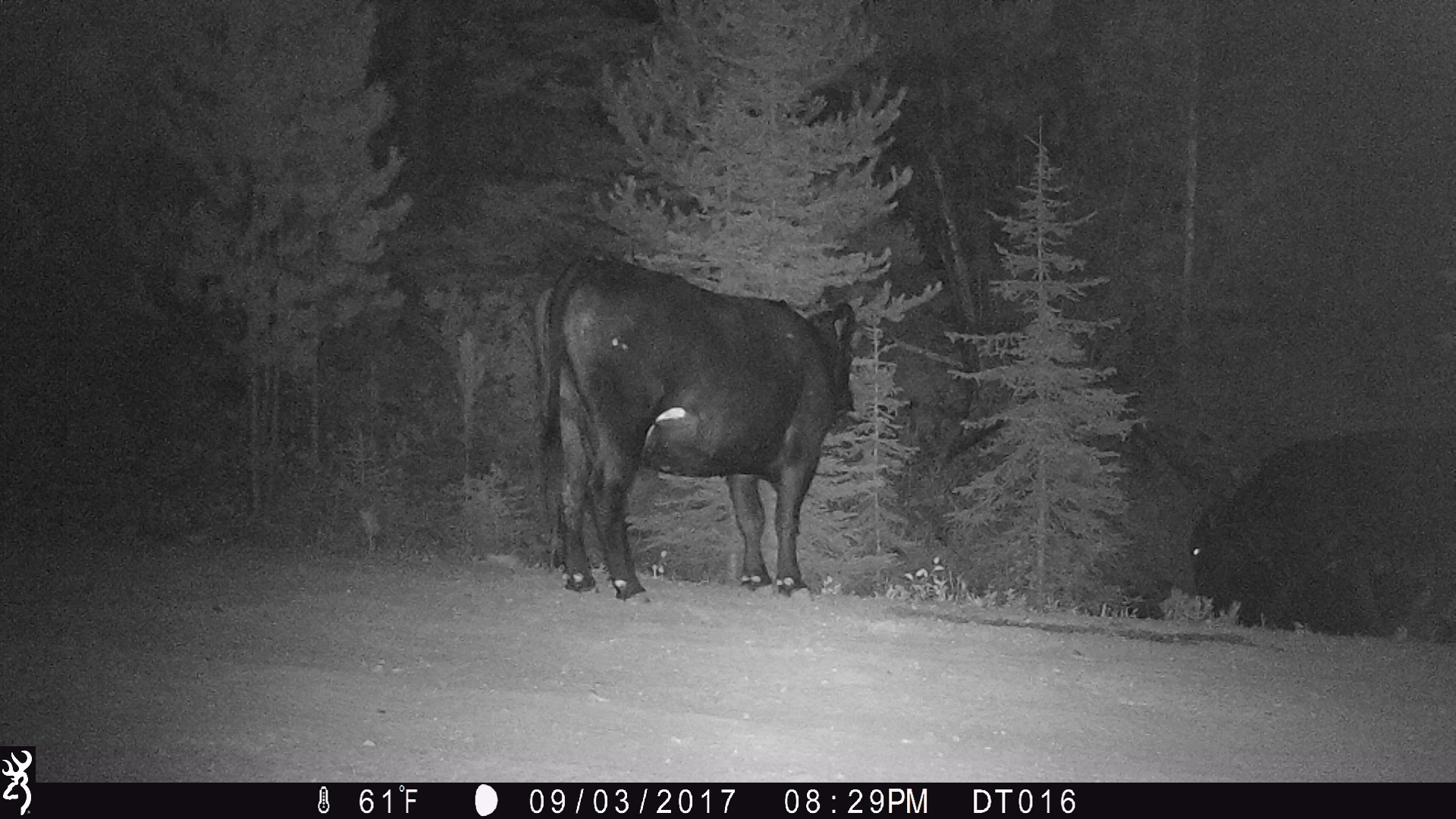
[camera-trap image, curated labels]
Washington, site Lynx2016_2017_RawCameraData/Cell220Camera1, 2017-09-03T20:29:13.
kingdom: Animalia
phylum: Chordata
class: Mammalia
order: Artiodactyla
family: Bovidae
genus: Bos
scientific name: Bos taurus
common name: domestic cattle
Domestic cattle (Bos taurus). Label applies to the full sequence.